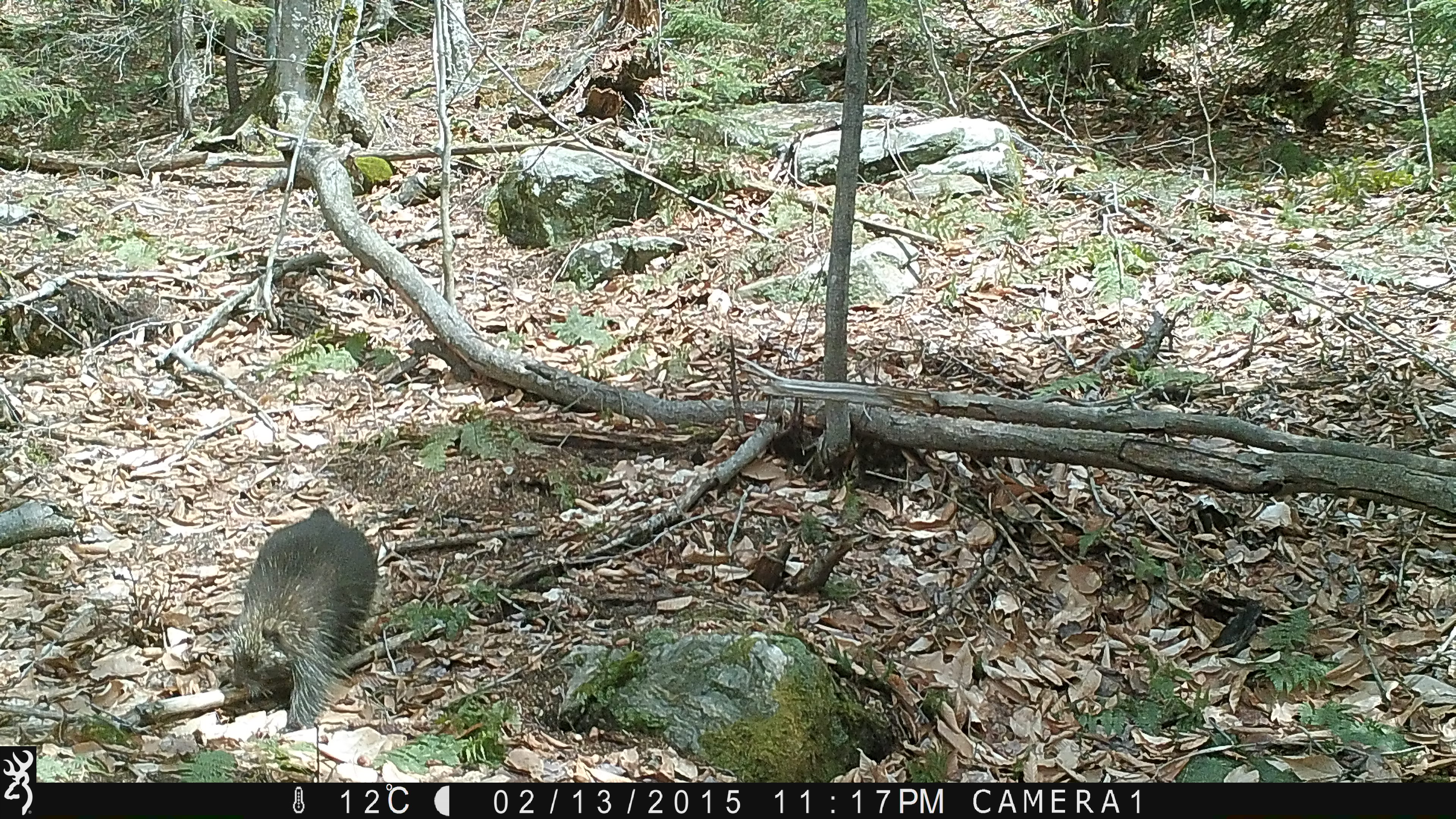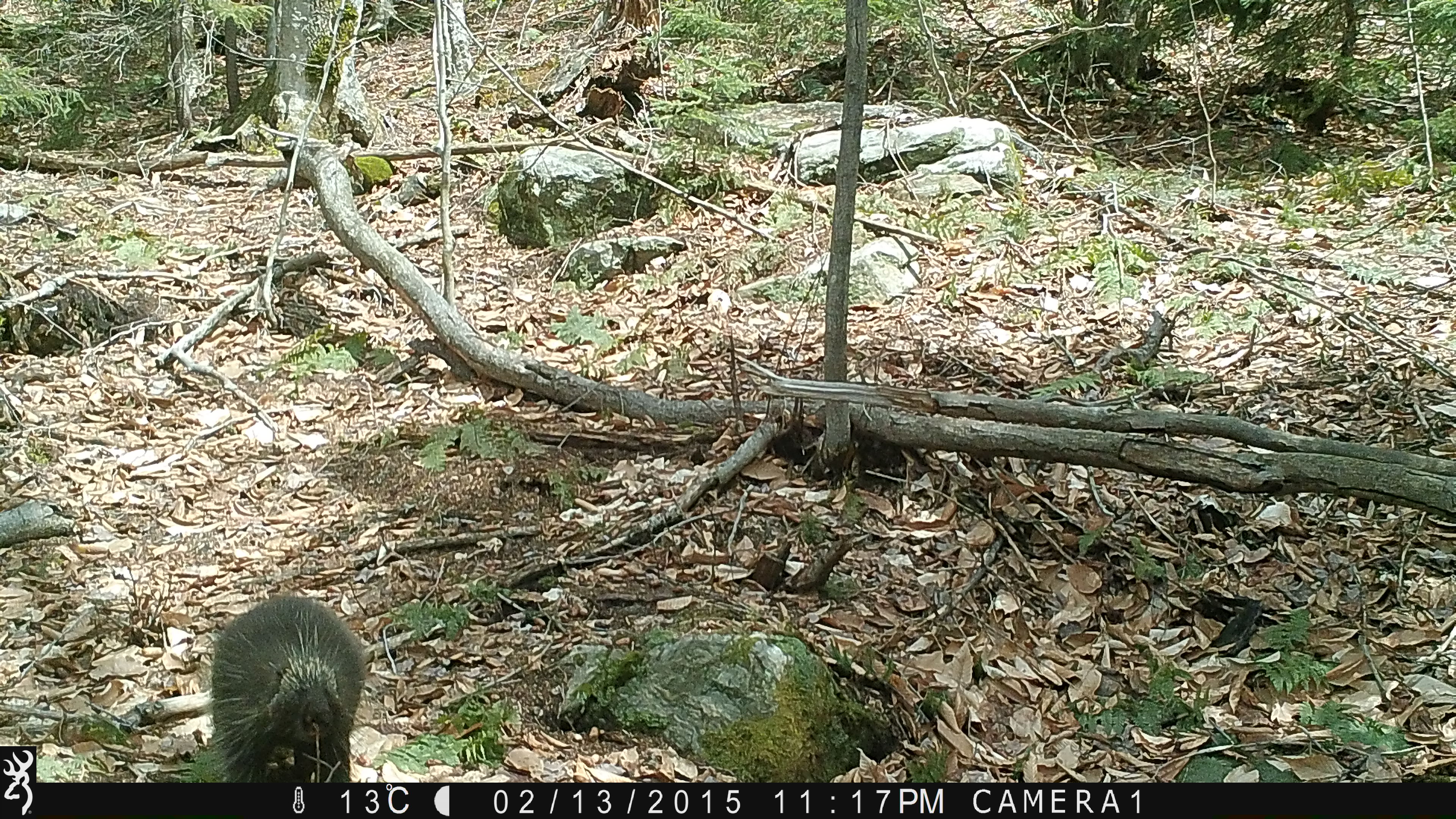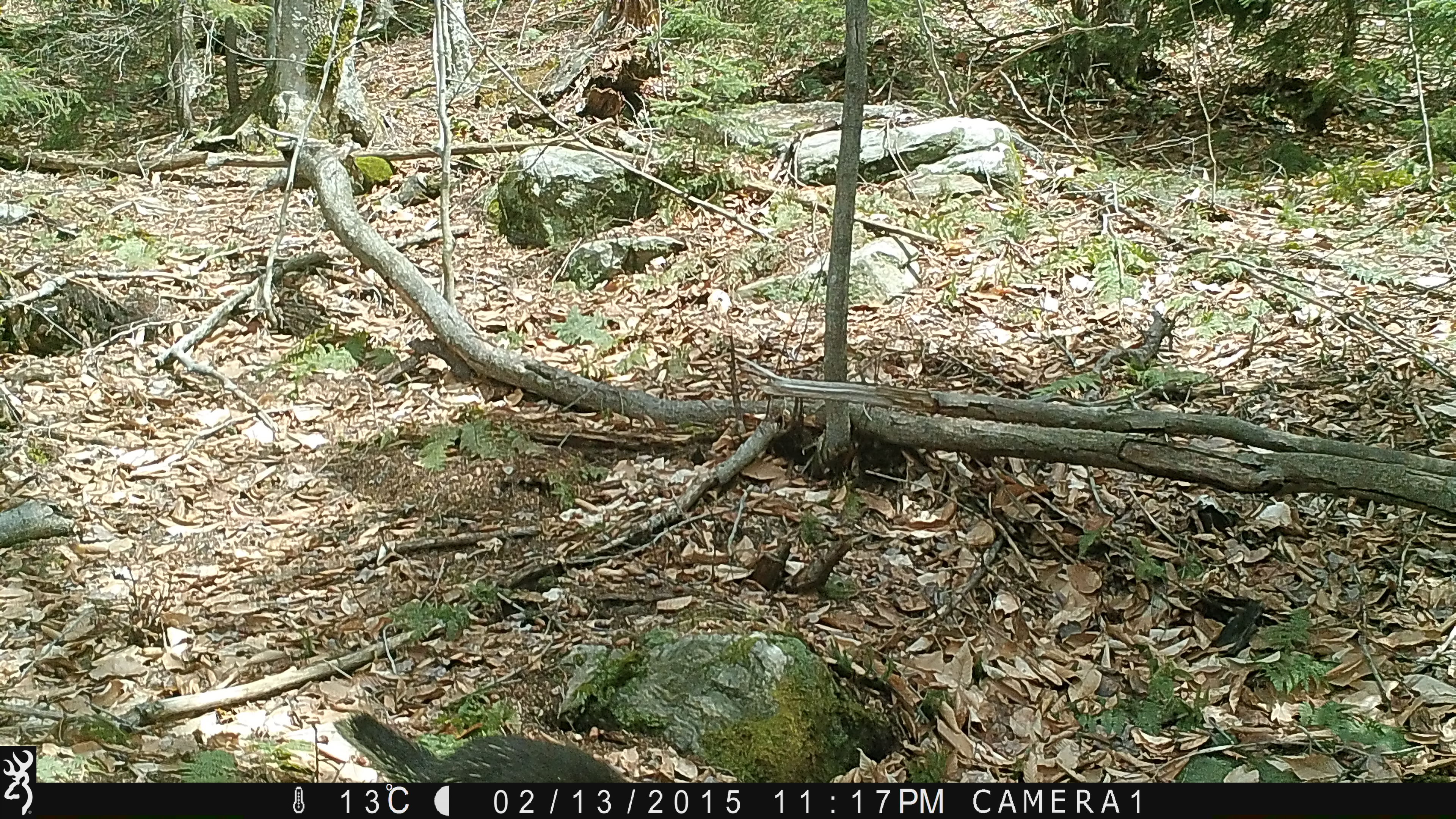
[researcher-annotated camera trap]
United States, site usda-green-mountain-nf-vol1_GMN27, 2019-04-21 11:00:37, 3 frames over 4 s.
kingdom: Animalia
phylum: Chordata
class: Mammalia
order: Rodentia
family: Erethizontidae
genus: Erethizon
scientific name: Erethizon dorsatum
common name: porcupine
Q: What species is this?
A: Porcupine (Erethizon dorsatum).